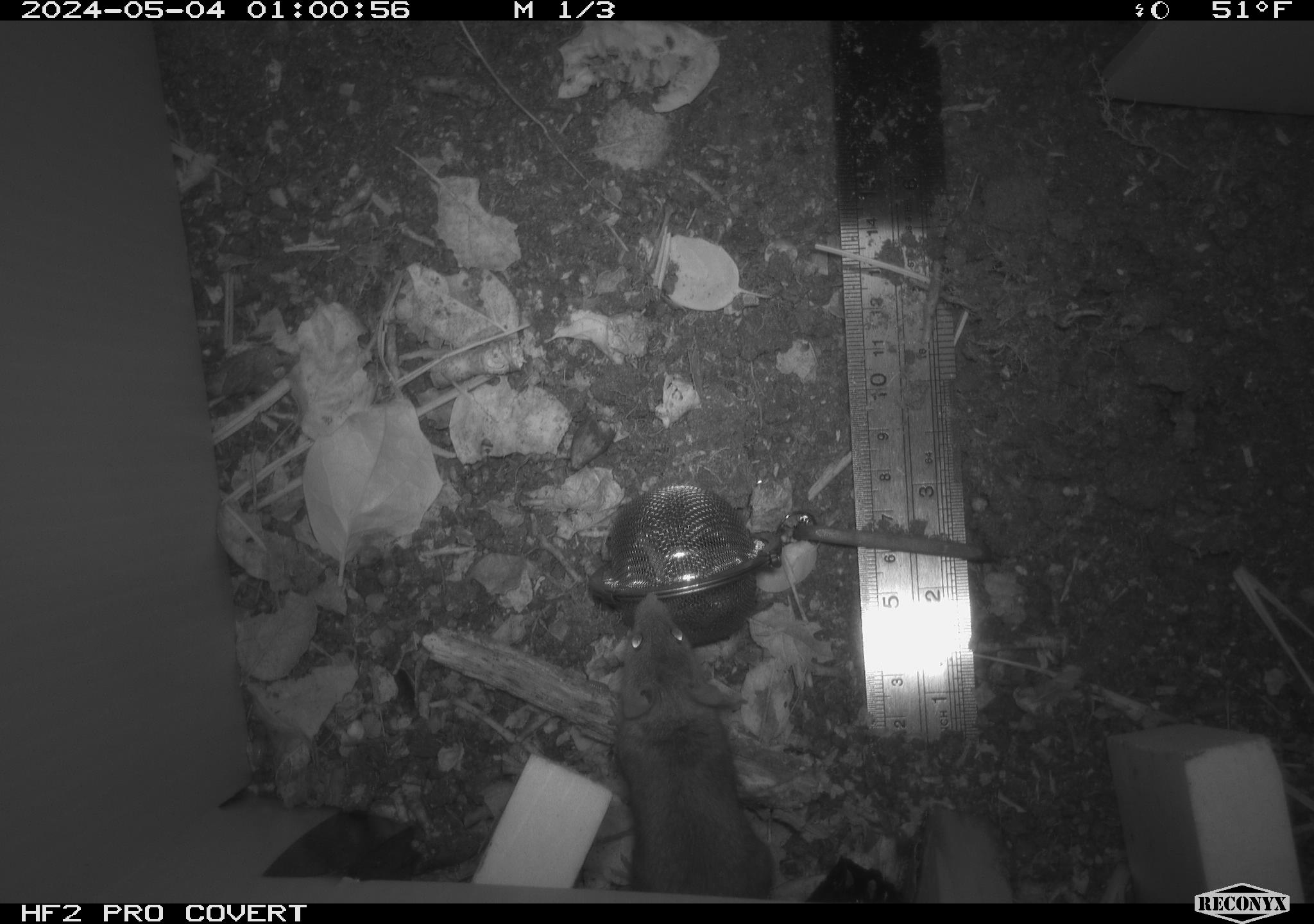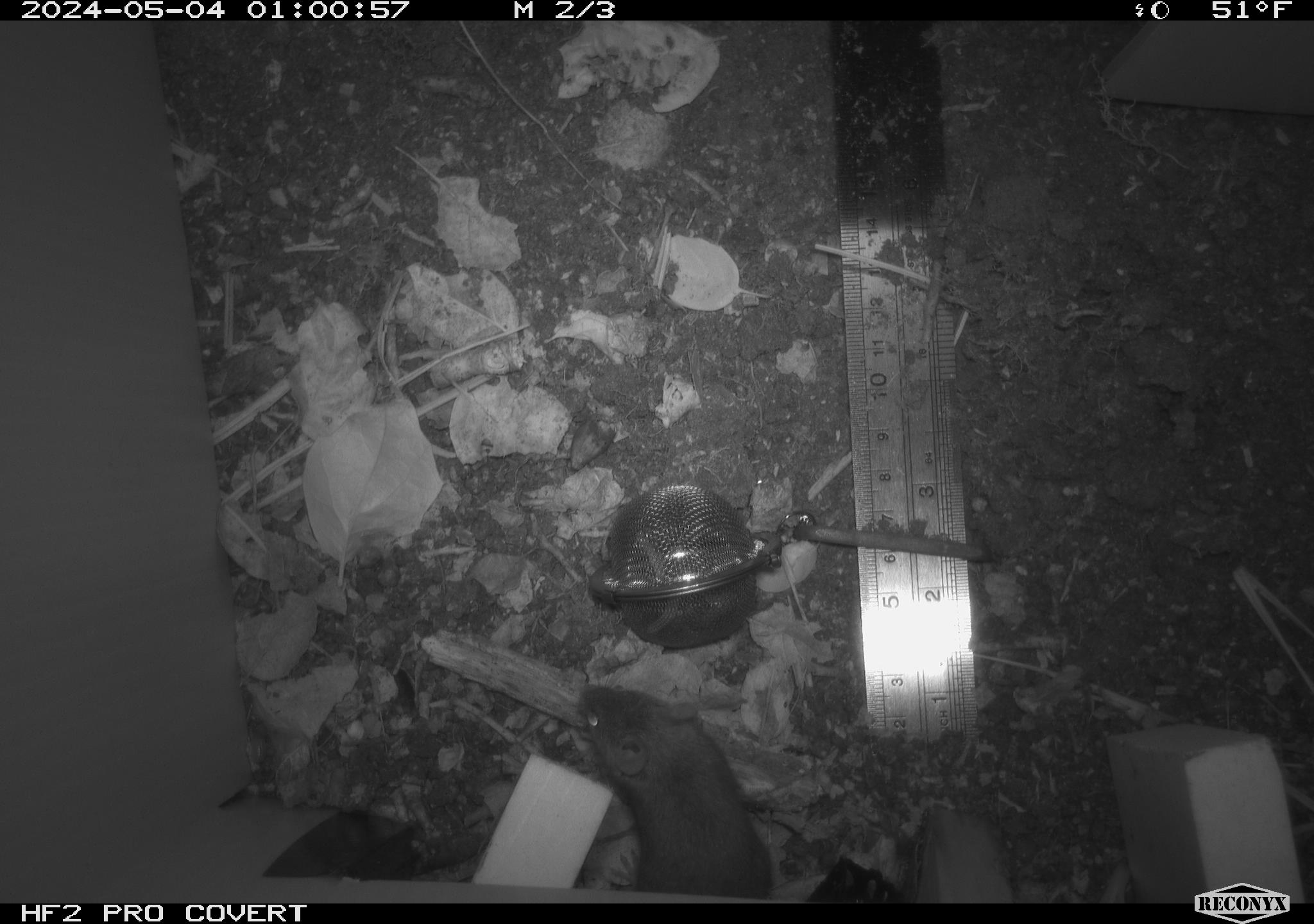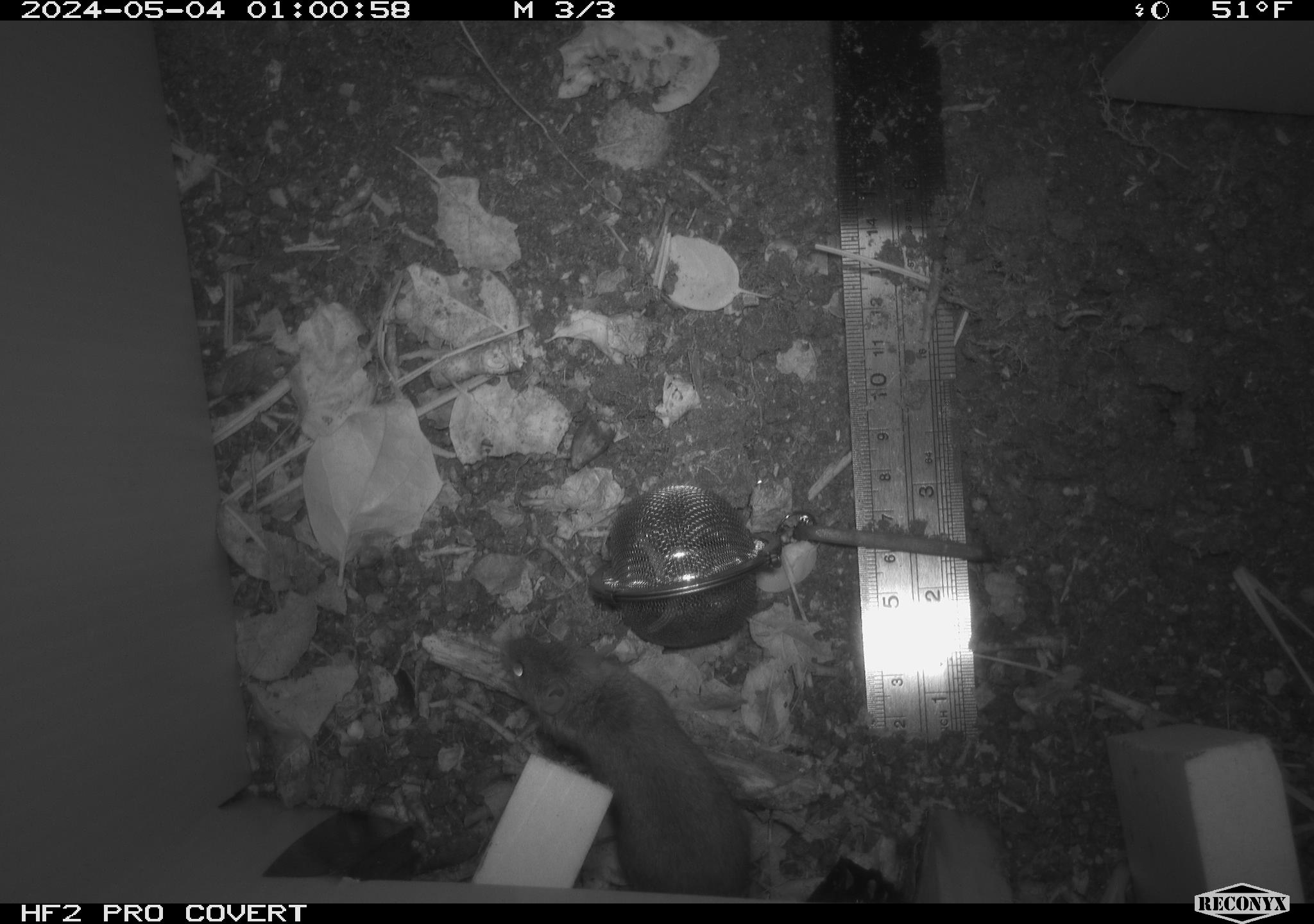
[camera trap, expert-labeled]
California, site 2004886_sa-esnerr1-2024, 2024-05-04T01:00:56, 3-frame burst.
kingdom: Animalia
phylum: Chordata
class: Mammalia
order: Rodentia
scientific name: Rodentia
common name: rodent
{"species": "rodent (Rodentia)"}